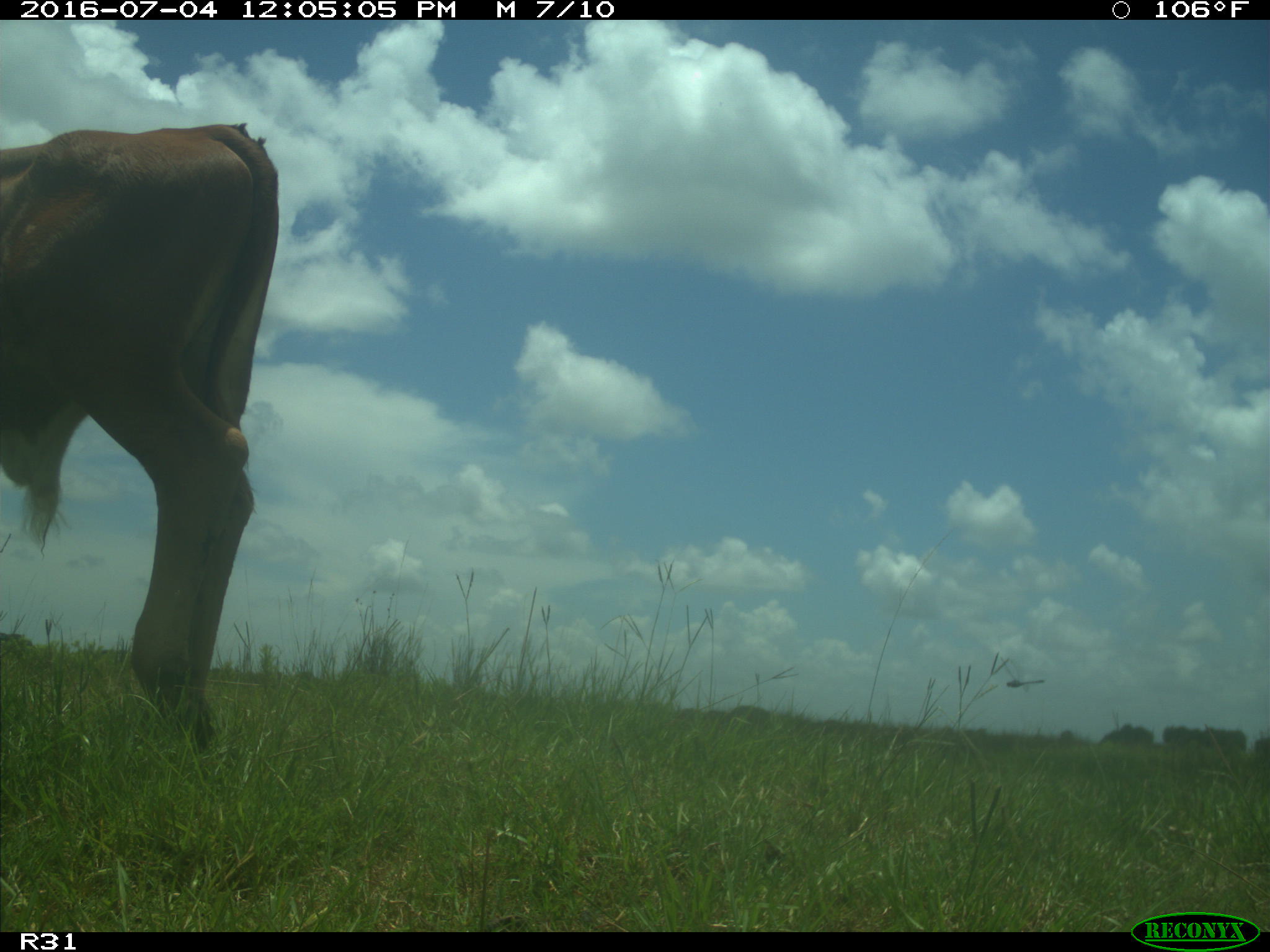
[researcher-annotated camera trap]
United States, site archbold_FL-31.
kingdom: Animalia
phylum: Chordata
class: Mammalia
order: Artiodactyla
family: Bovidae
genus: Bos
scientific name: Bos taurus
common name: domestic cow